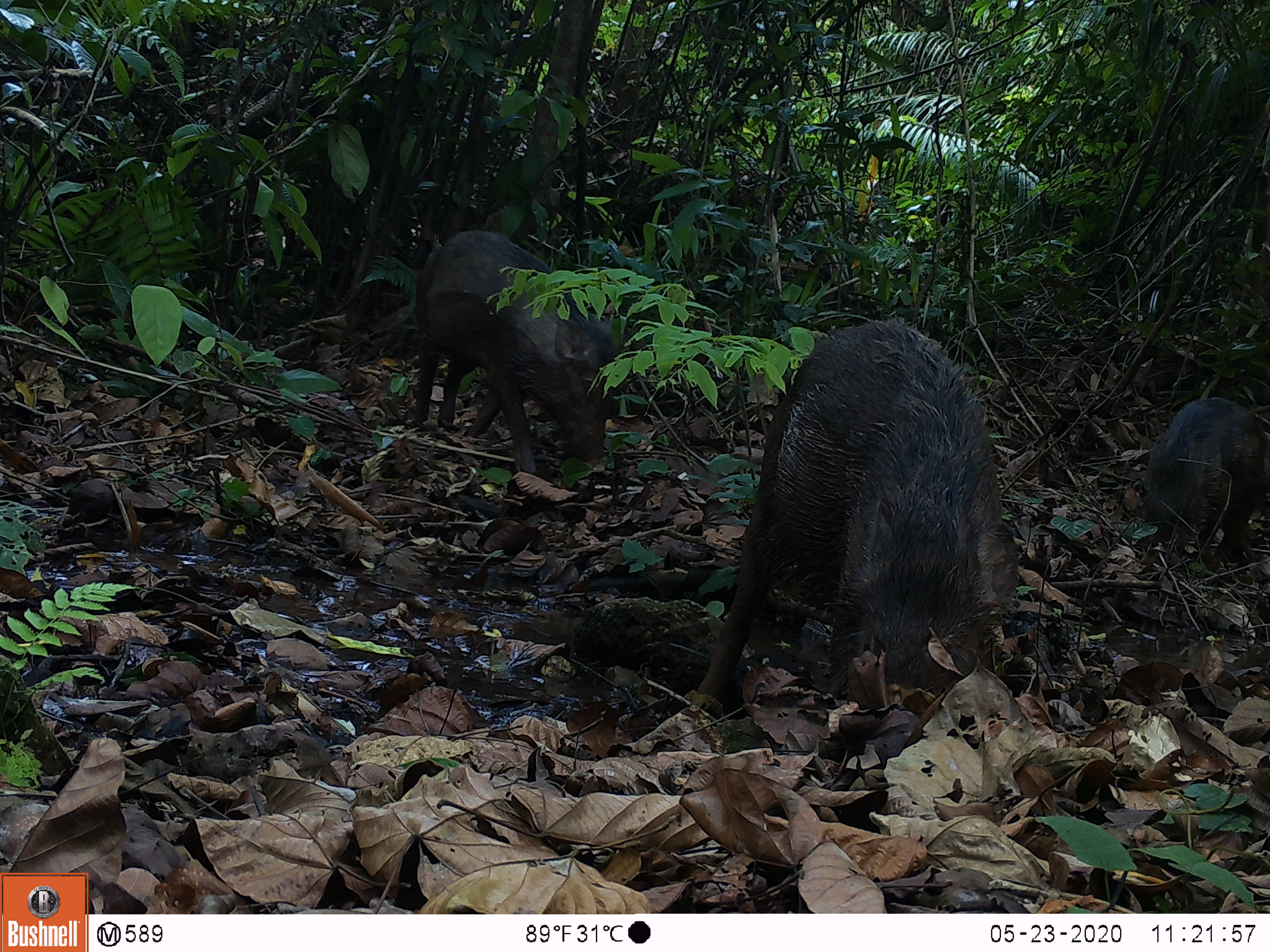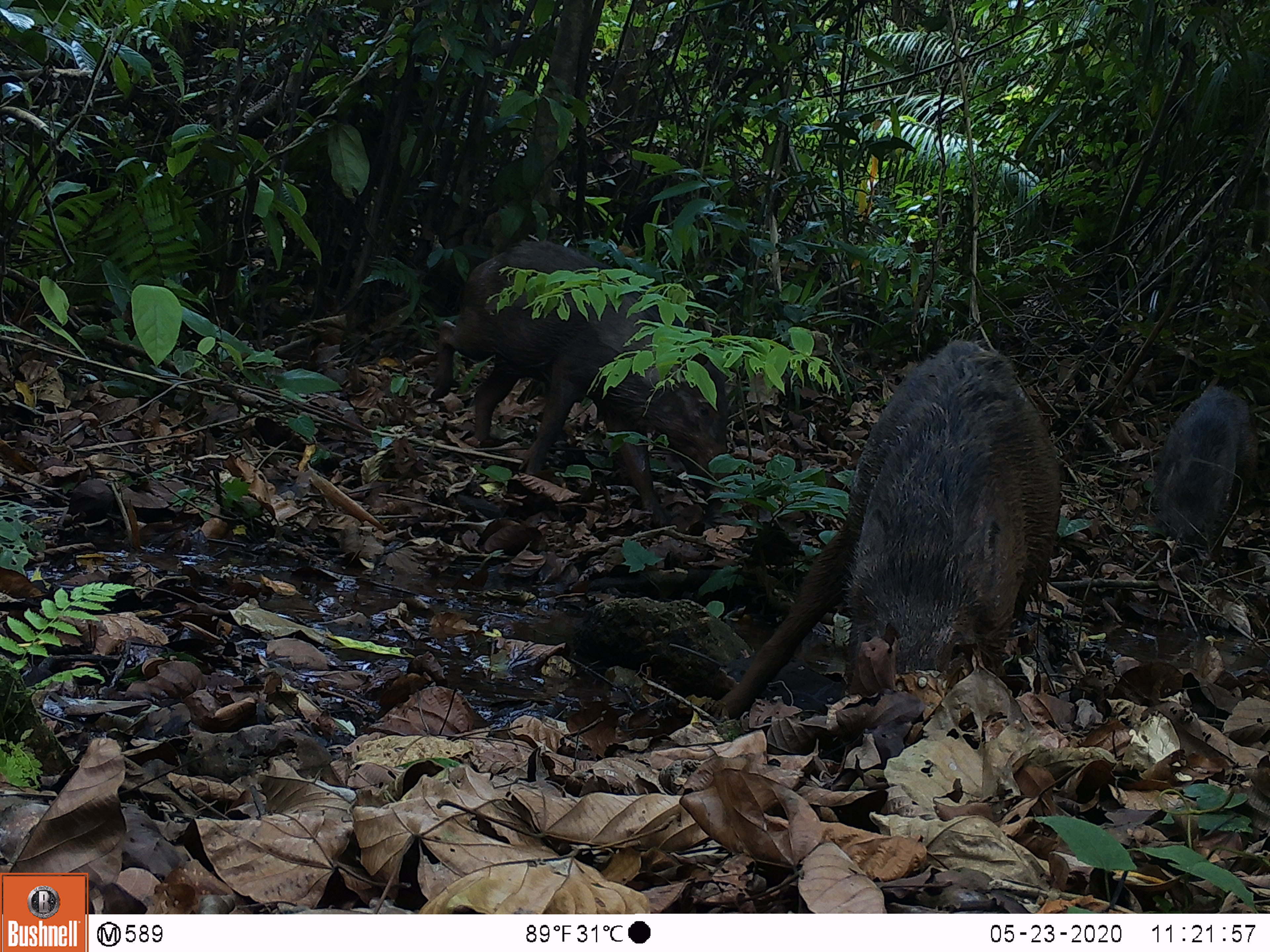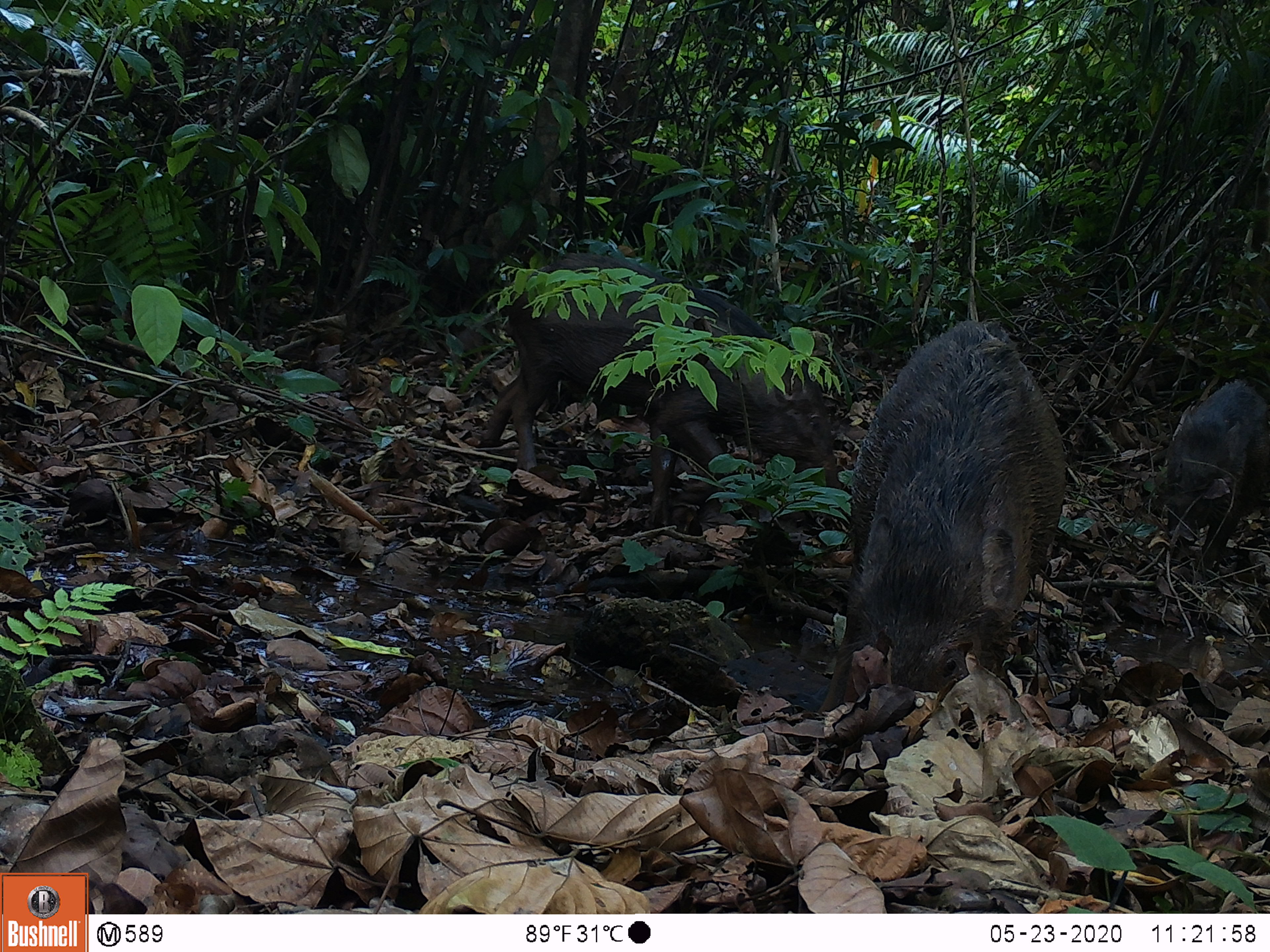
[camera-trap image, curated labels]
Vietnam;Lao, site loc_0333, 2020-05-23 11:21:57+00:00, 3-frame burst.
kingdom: Animalia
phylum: Chordata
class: Mammalia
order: Artiodactyla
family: Suidae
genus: Sus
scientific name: Sus scrofa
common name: eurasian wild pig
Eurasian wild pig (Sus scrofa). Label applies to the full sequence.